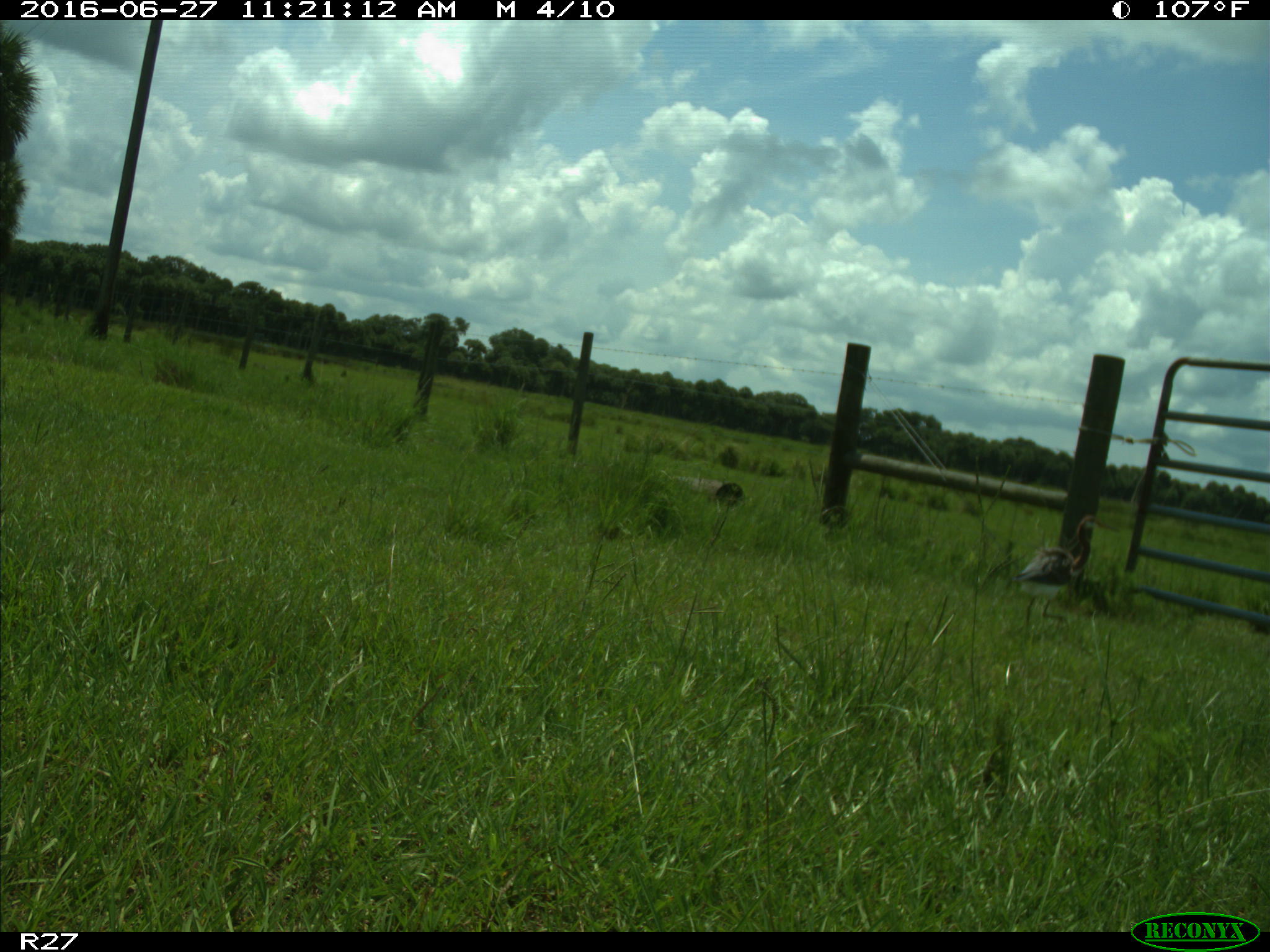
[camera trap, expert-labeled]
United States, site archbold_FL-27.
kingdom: Animalia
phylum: Chordata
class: Aves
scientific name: Aves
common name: birds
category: unidentified bird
Unidentified bird (birds) (Aves).